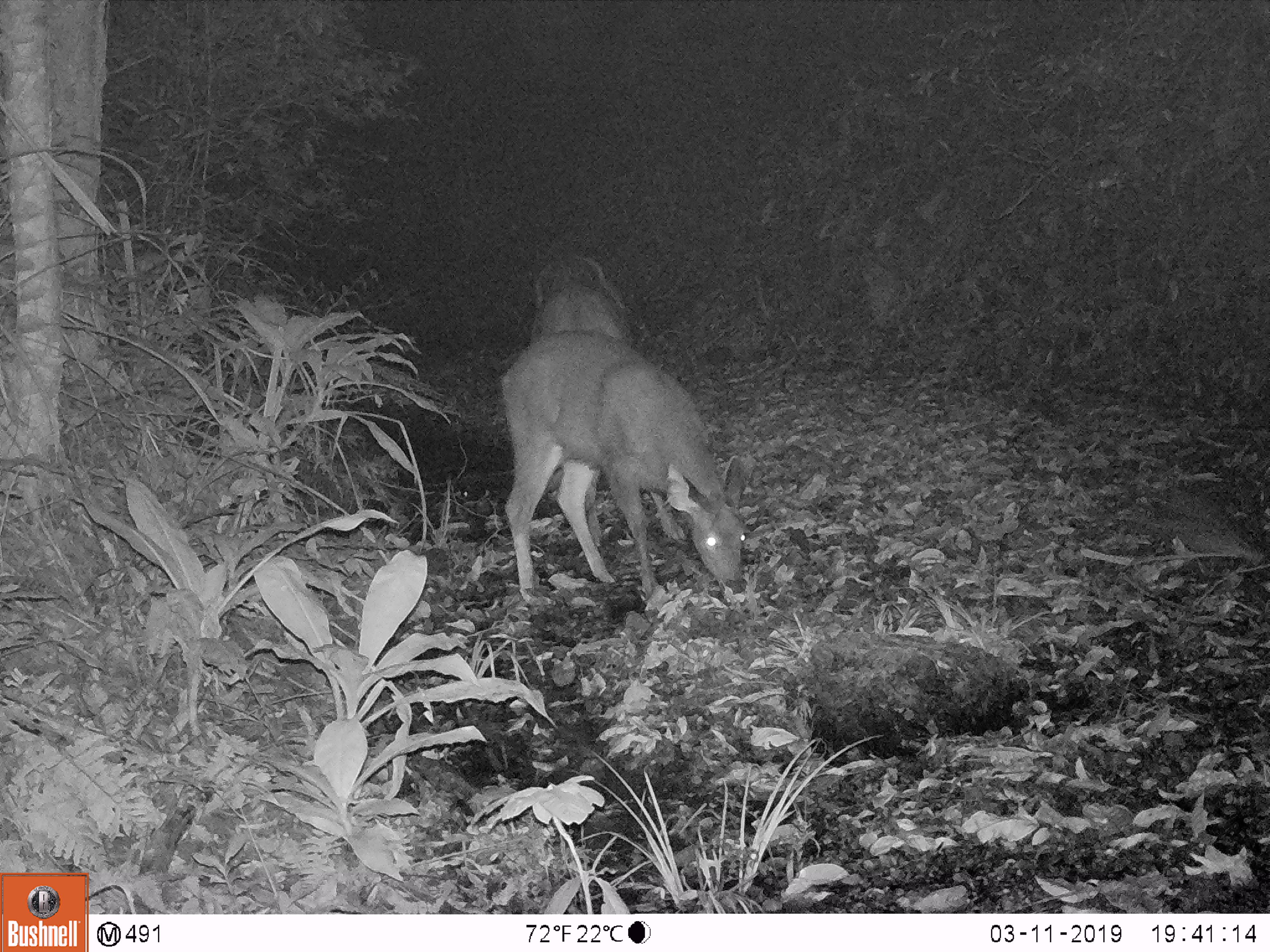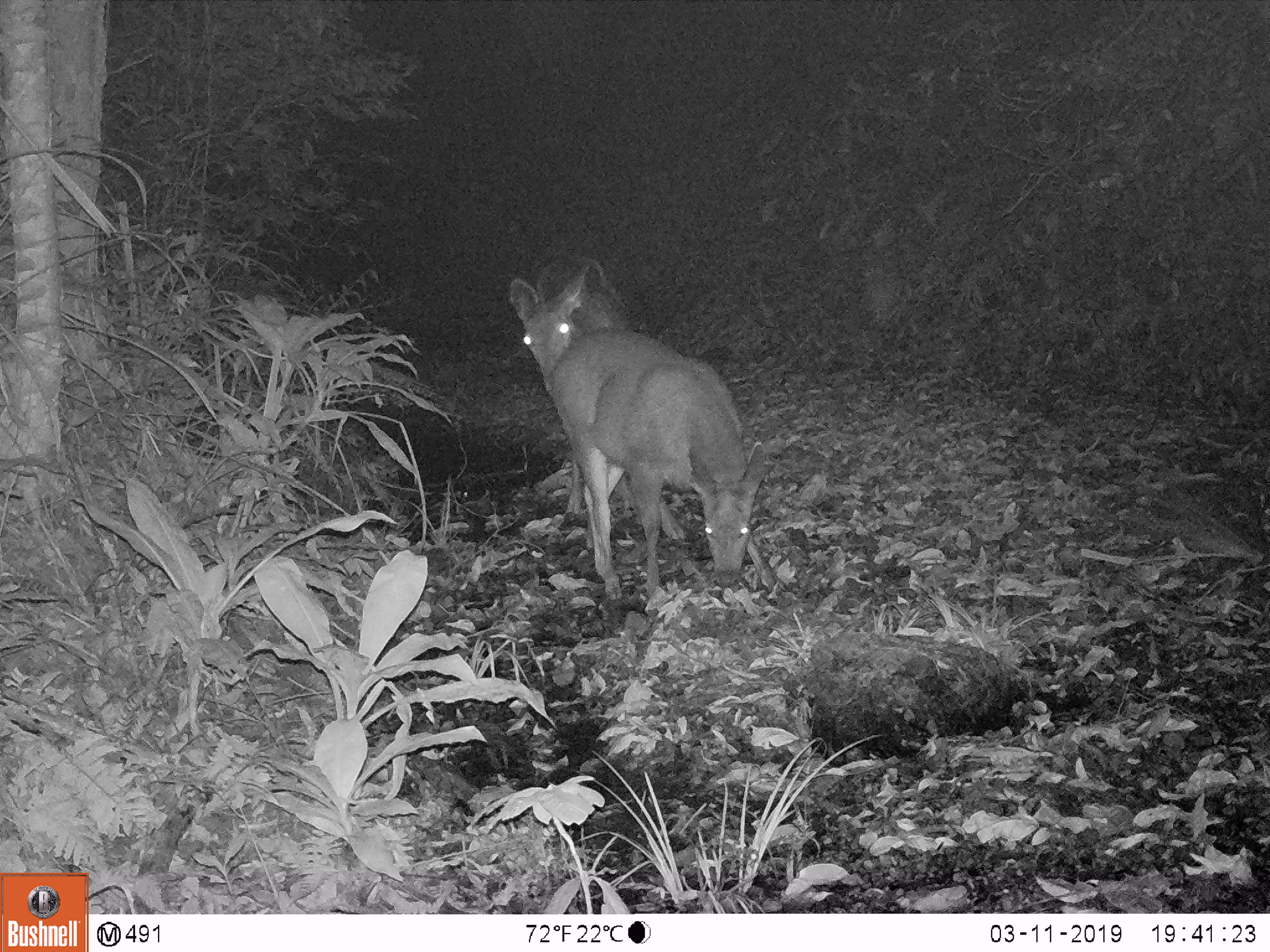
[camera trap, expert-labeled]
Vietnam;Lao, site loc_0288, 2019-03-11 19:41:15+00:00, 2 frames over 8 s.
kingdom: Animalia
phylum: Chordata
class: Mammalia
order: Artiodactyla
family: Cervidae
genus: Rusa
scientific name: Rusa unicolor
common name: sambar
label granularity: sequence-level